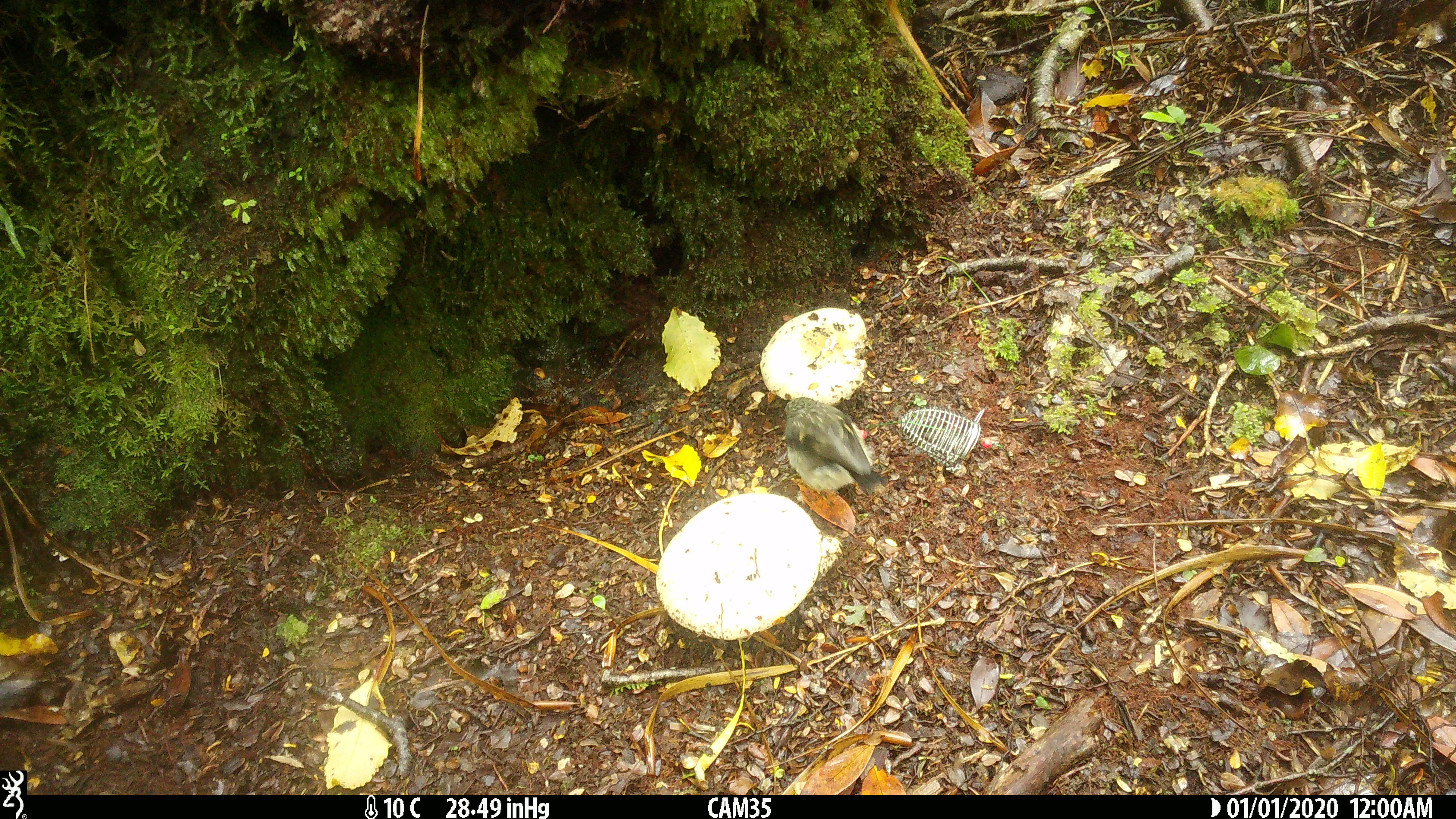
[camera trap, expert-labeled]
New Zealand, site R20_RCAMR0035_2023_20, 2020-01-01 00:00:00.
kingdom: Animalia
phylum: Chordata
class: Aves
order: Passeriformes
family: Petroicidae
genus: Petroica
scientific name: Petroica macrocephala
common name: tomtit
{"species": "tomtit (Petroica macrocephala)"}